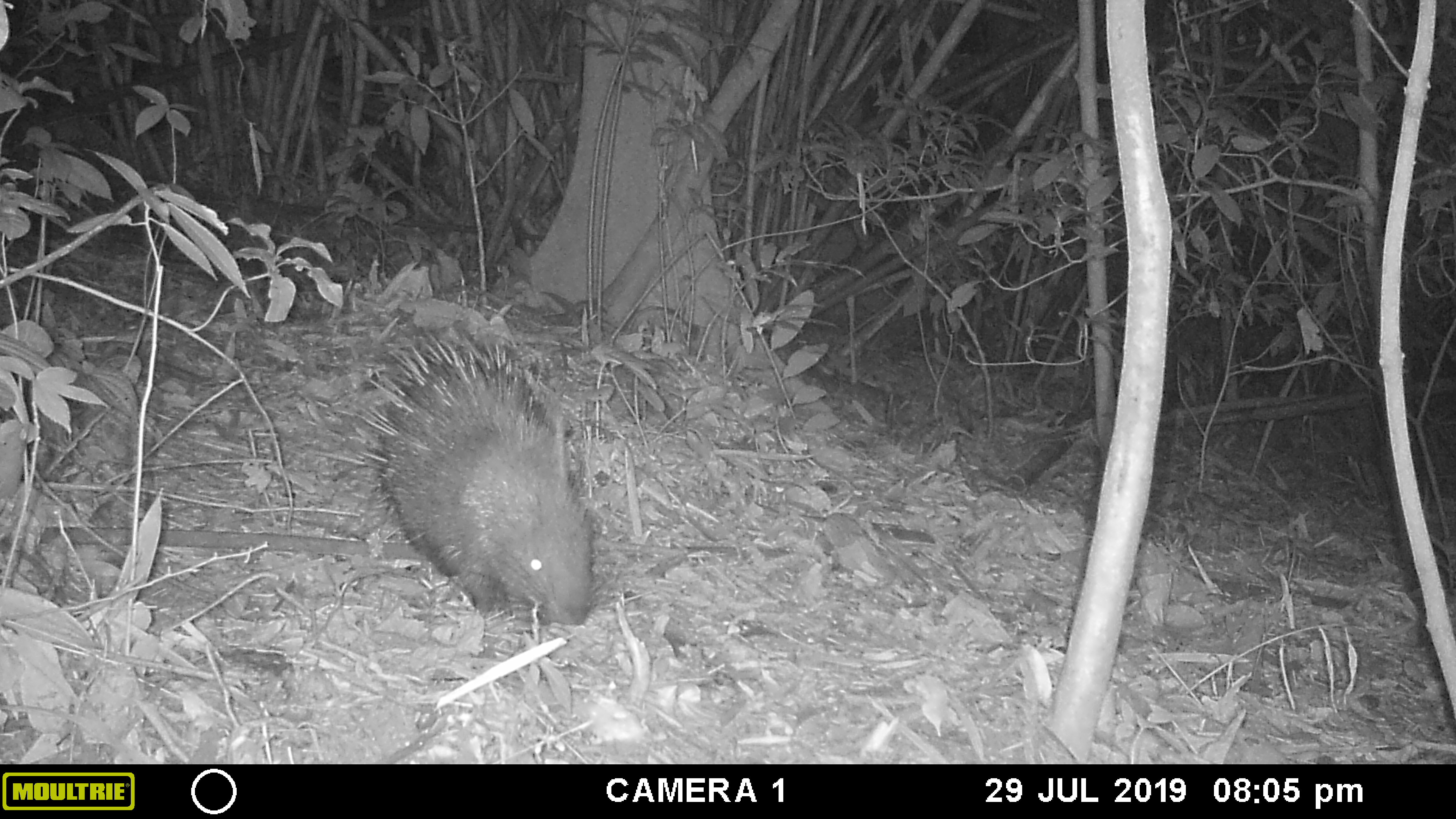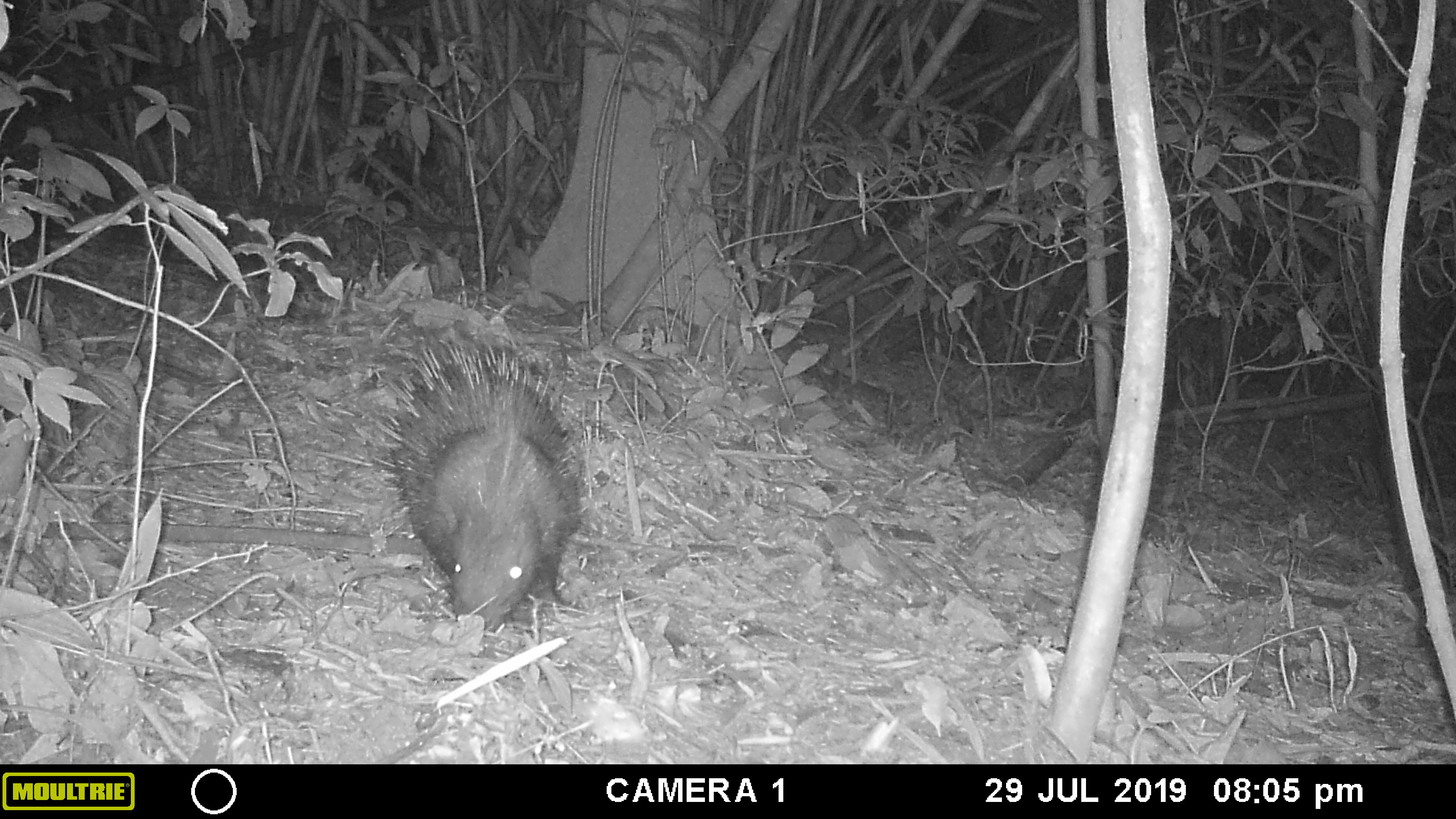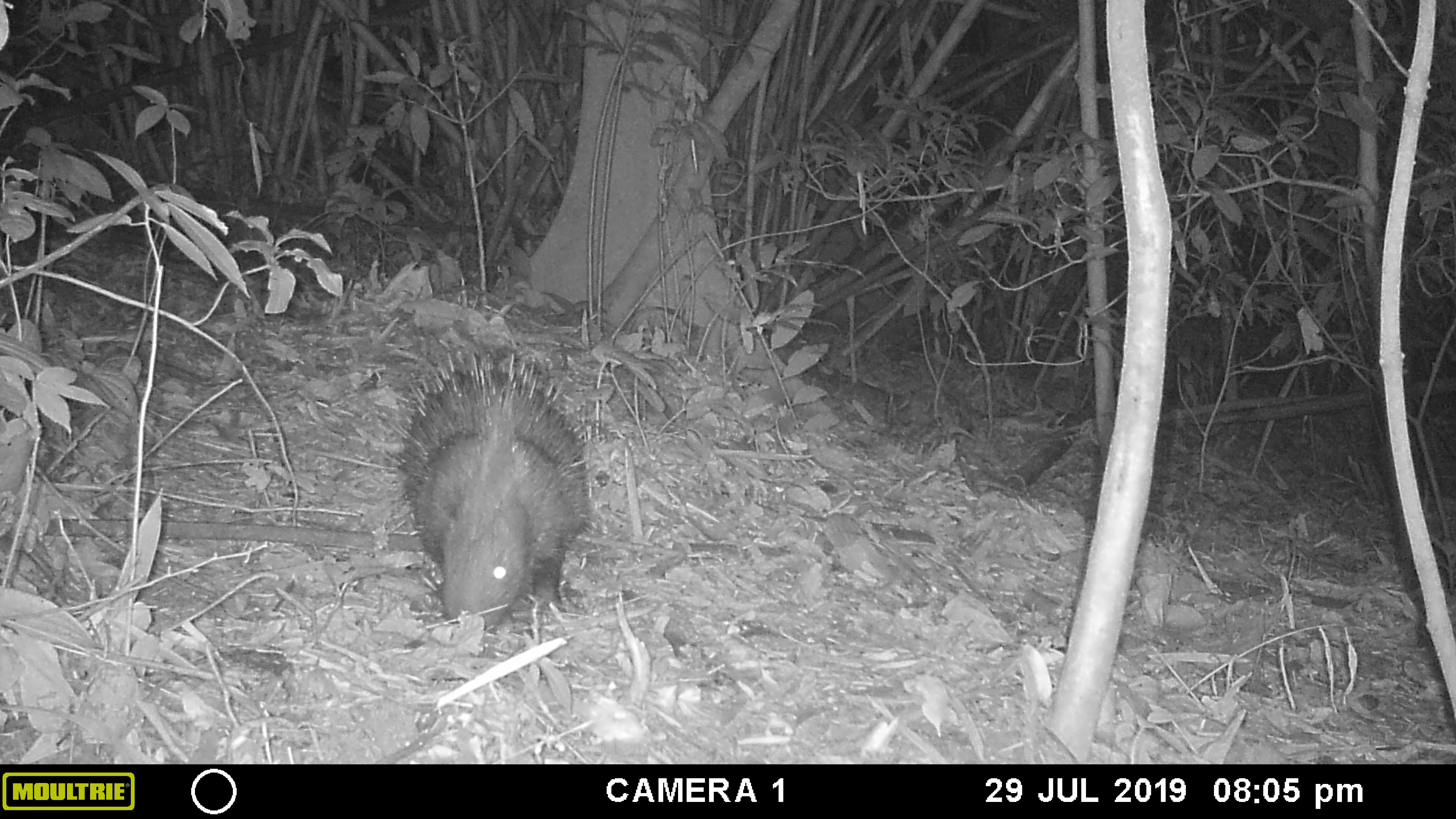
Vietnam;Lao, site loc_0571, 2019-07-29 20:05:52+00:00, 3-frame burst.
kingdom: Animalia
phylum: Chordata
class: Mammalia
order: Rodentia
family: Hystricidae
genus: Hystrix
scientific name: Hystrix brachyura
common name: malayan porcupine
Malayan porcupine (Hystrix brachyura). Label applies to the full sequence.